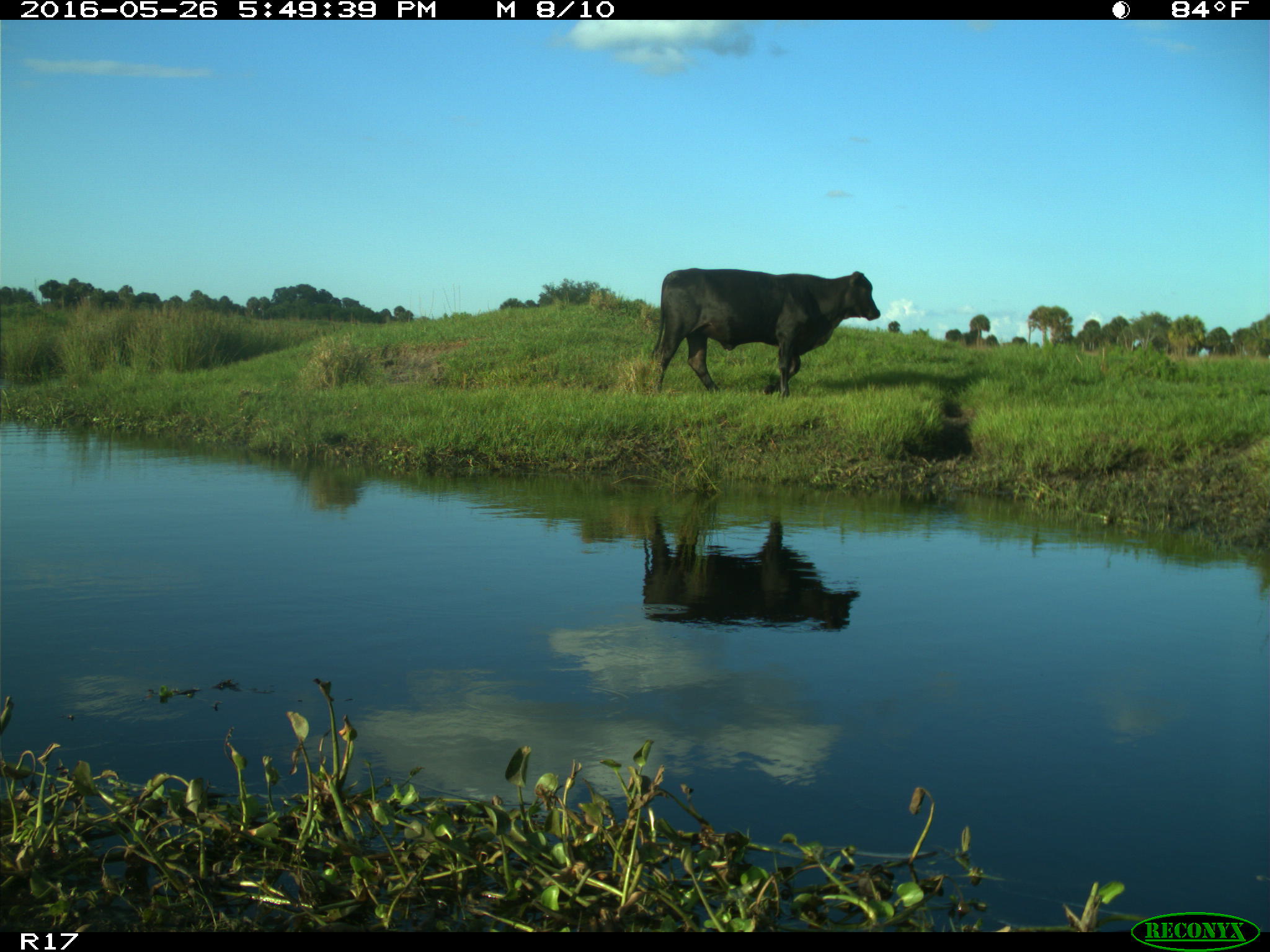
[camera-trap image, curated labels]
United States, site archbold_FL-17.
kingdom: Animalia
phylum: Chordata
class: Mammalia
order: Artiodactyla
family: Bovidae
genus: Bos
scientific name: Bos taurus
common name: domestic cow